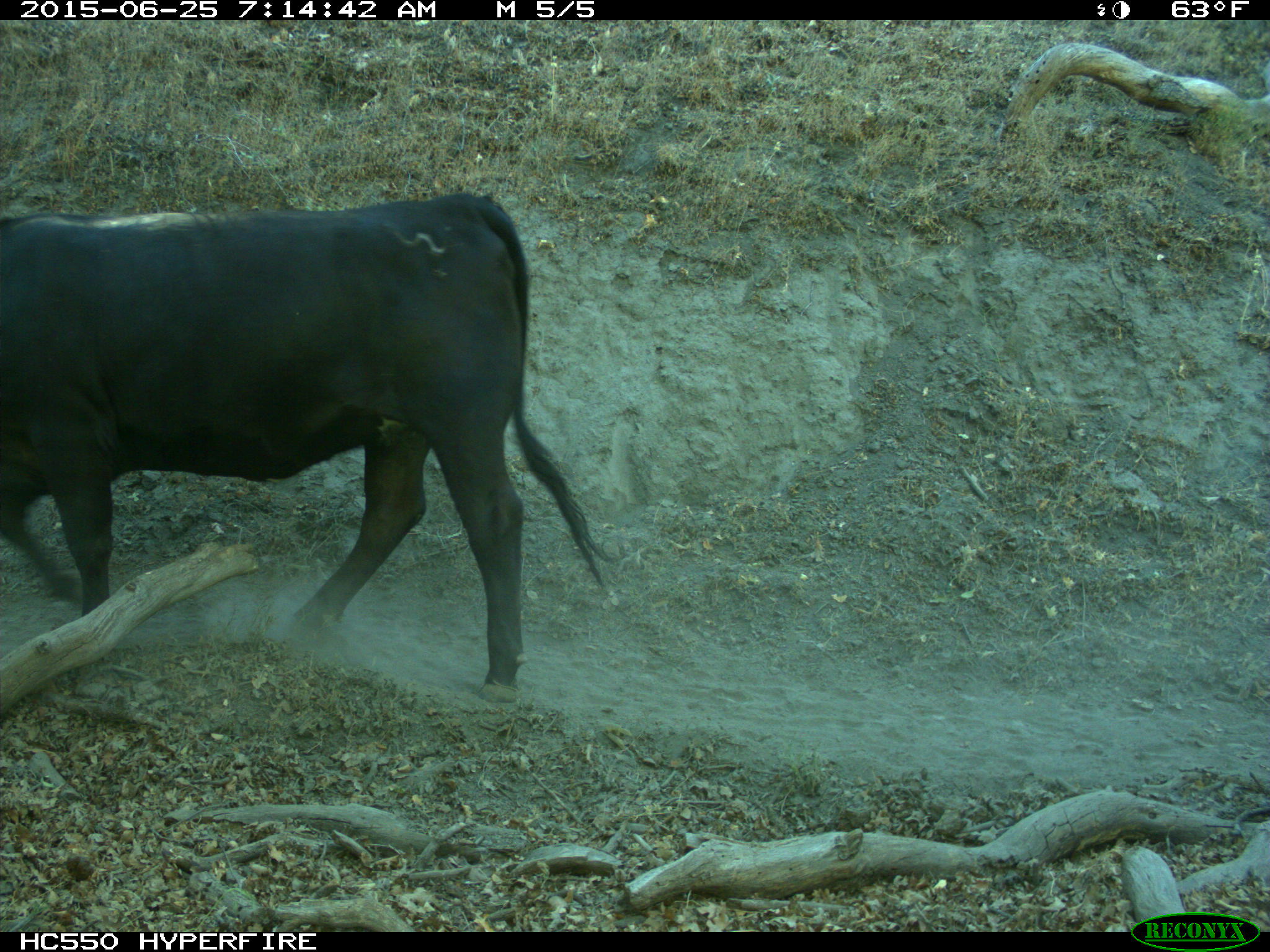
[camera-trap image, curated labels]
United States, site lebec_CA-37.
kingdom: Animalia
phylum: Chordata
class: Mammalia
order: Artiodactyla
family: Bovidae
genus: Bos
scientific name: Bos taurus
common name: domestic cow